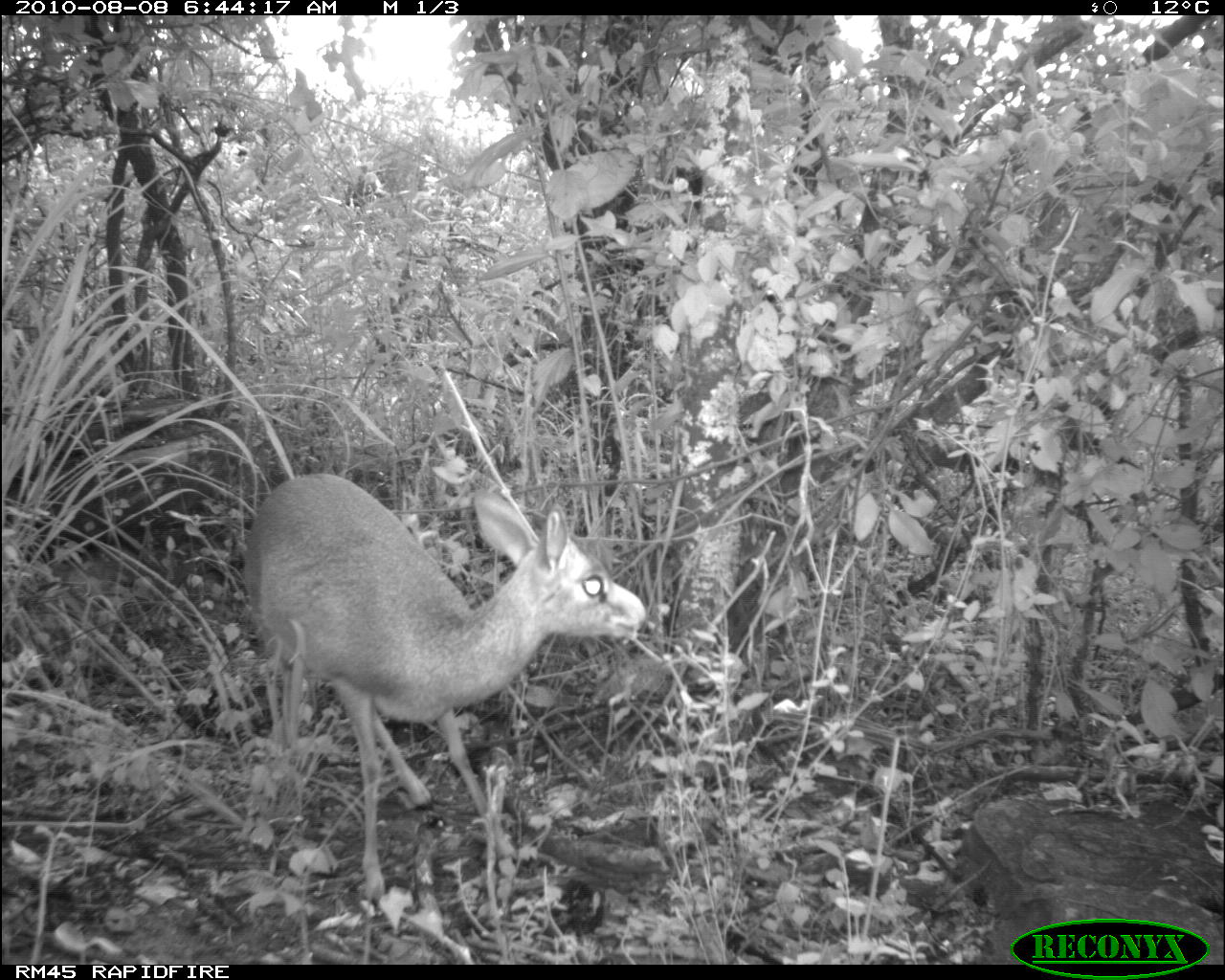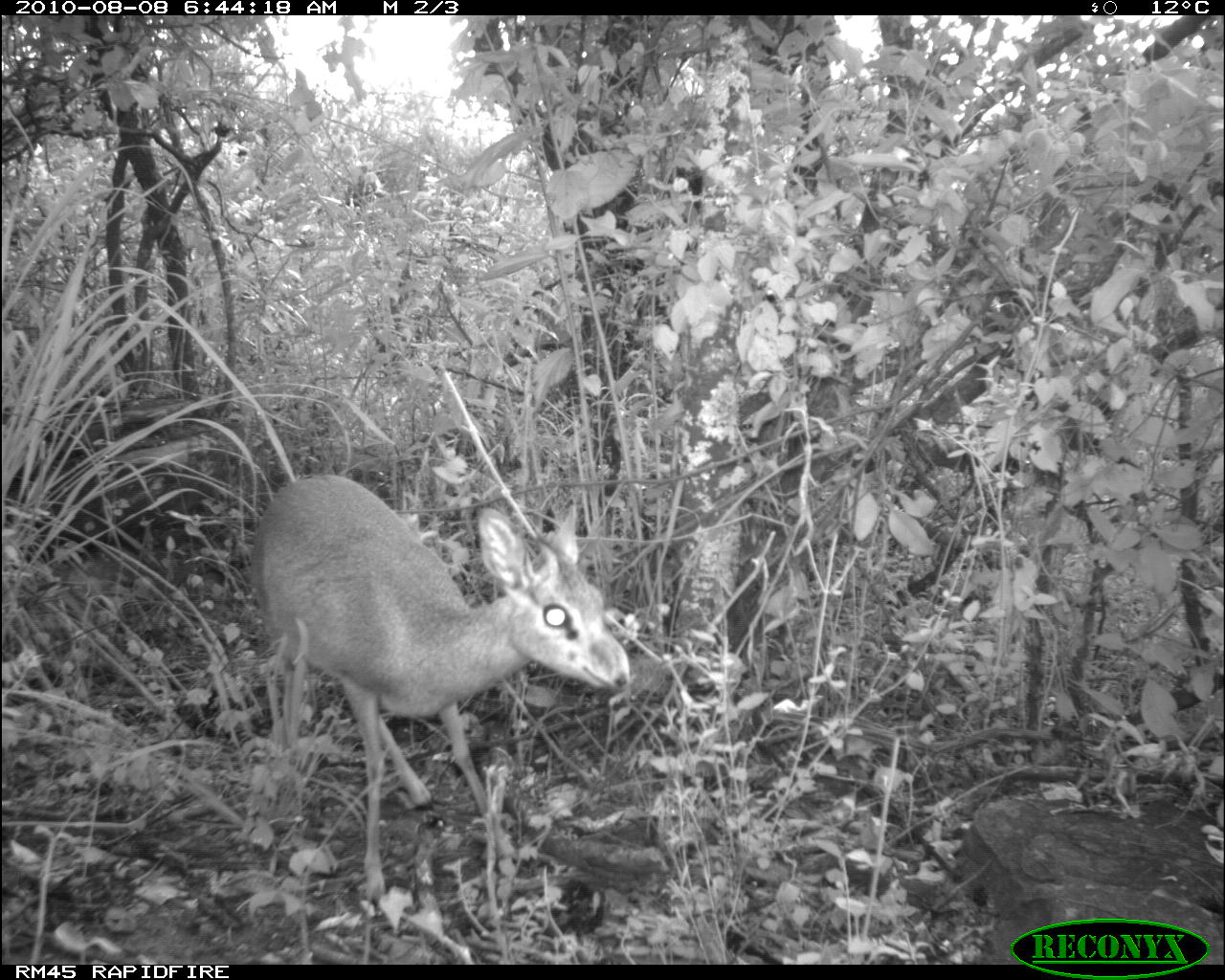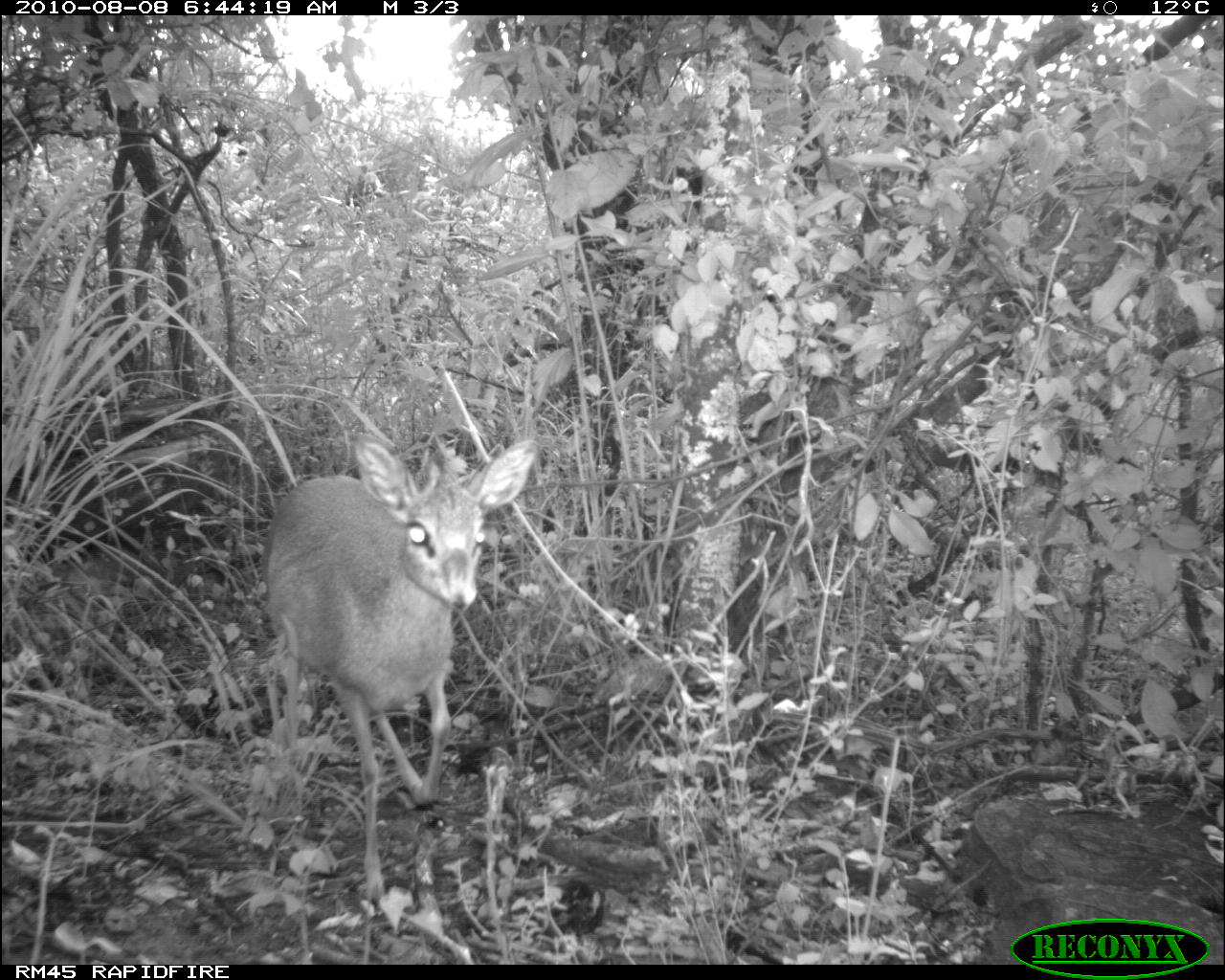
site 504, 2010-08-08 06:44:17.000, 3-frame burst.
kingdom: Animalia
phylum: Chordata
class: Mammalia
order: Artiodactyla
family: Bovidae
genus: Madoqua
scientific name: Madoqua guentheri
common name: günther's dik-dik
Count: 1.